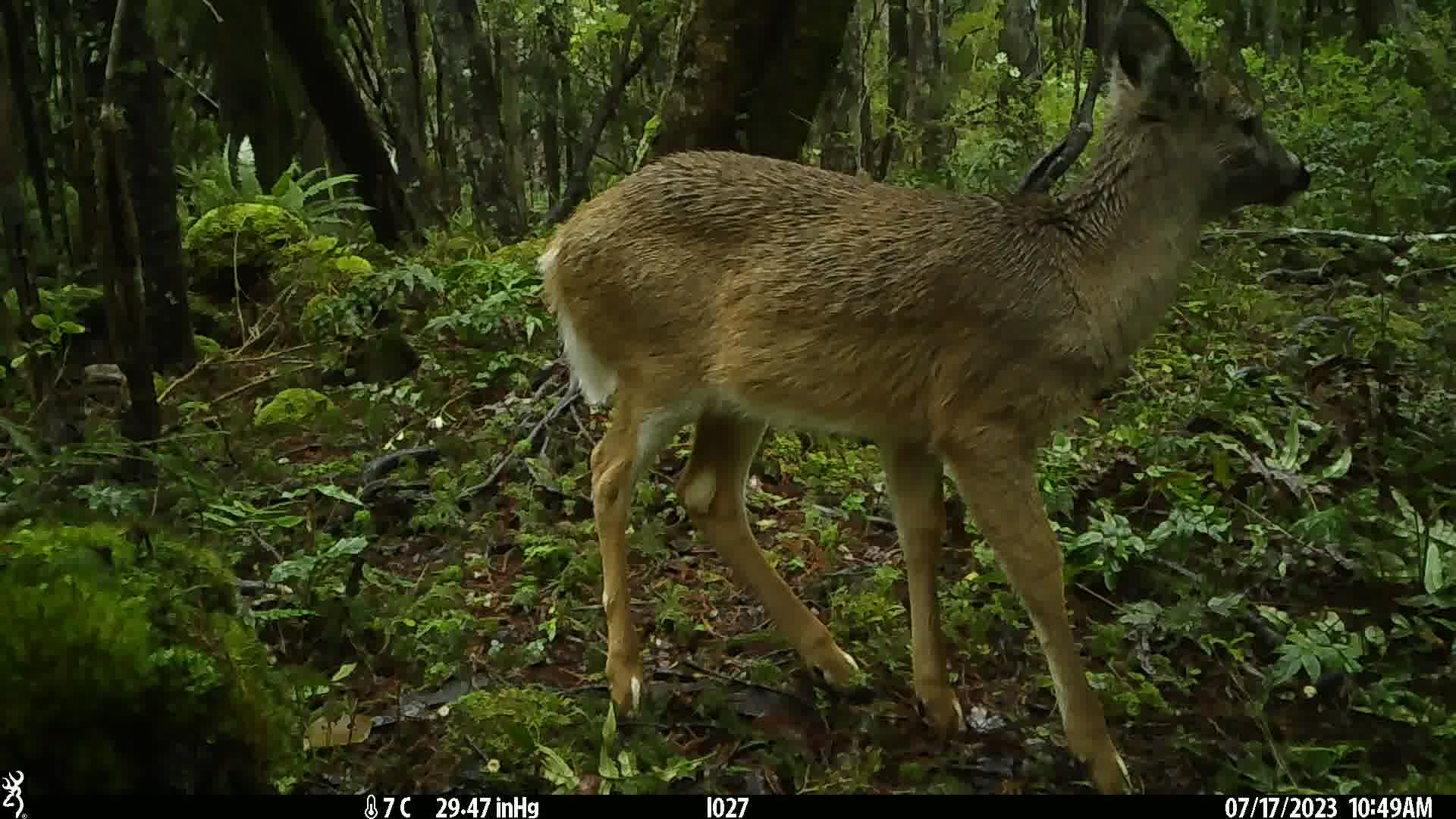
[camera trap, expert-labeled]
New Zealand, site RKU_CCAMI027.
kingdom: Animalia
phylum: Chordata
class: Mammalia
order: Artiodactyla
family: Cervidae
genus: Odocoileus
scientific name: Odocoileus virginianus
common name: white-tailed deer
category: white tailed deer